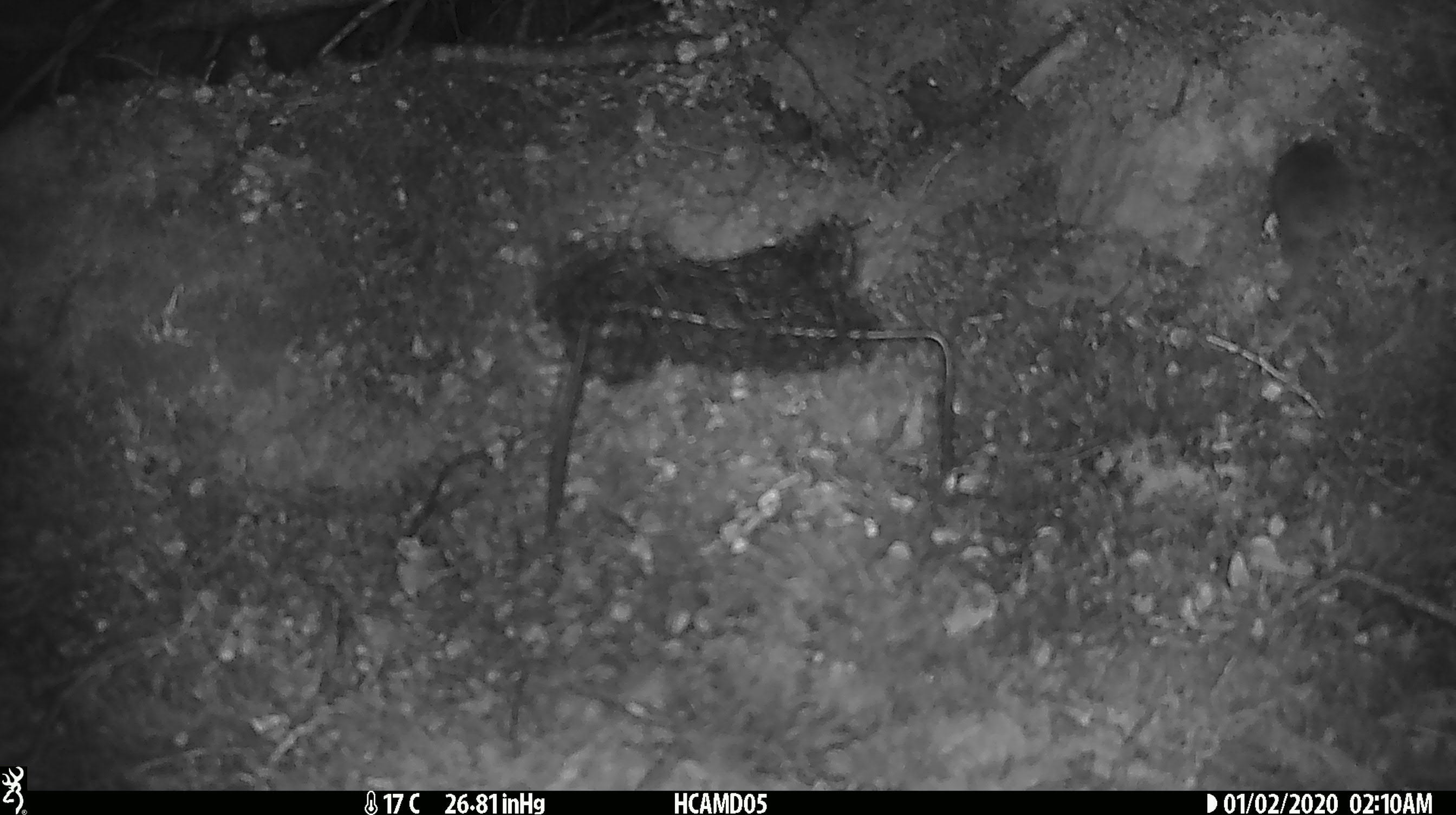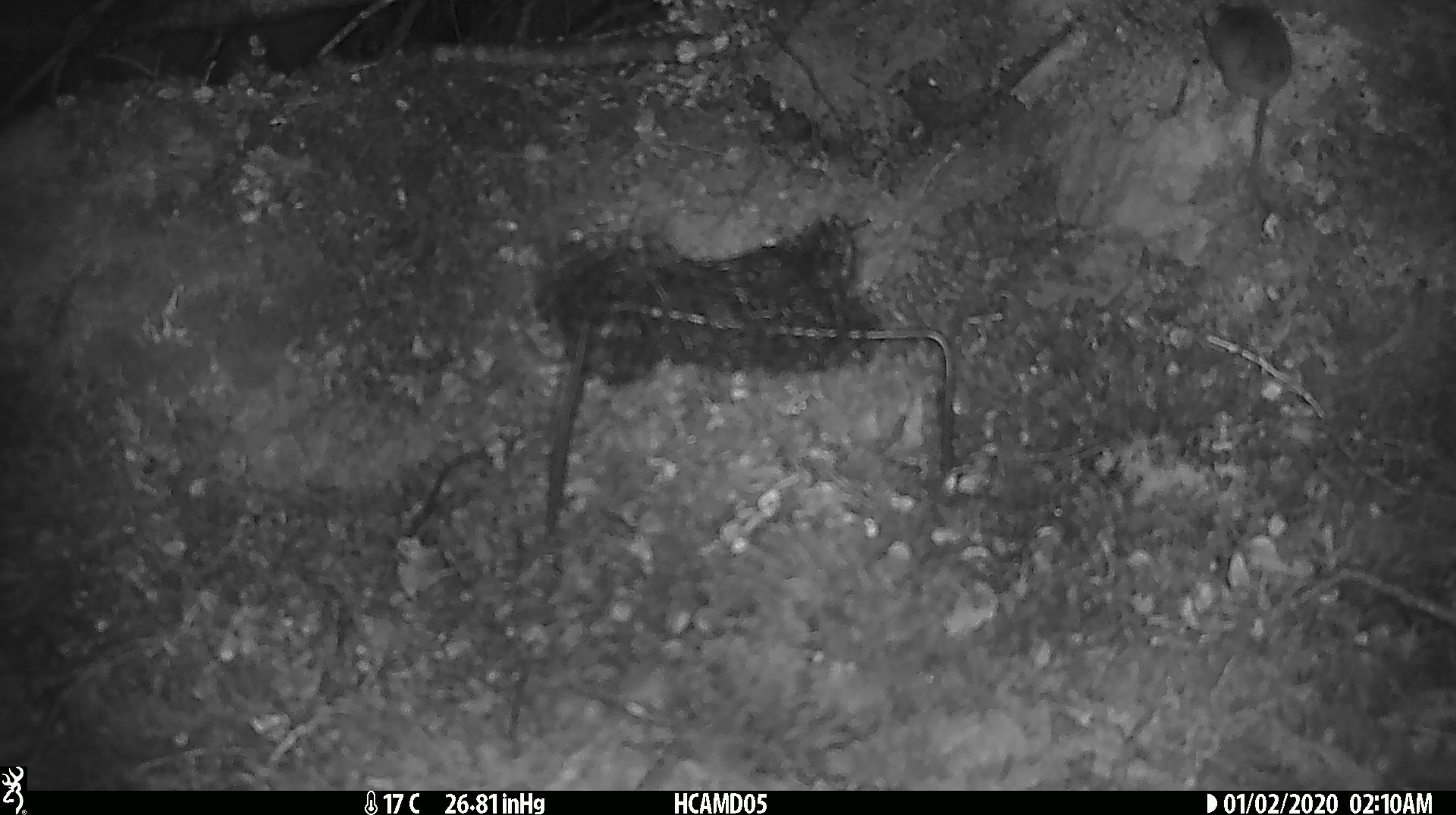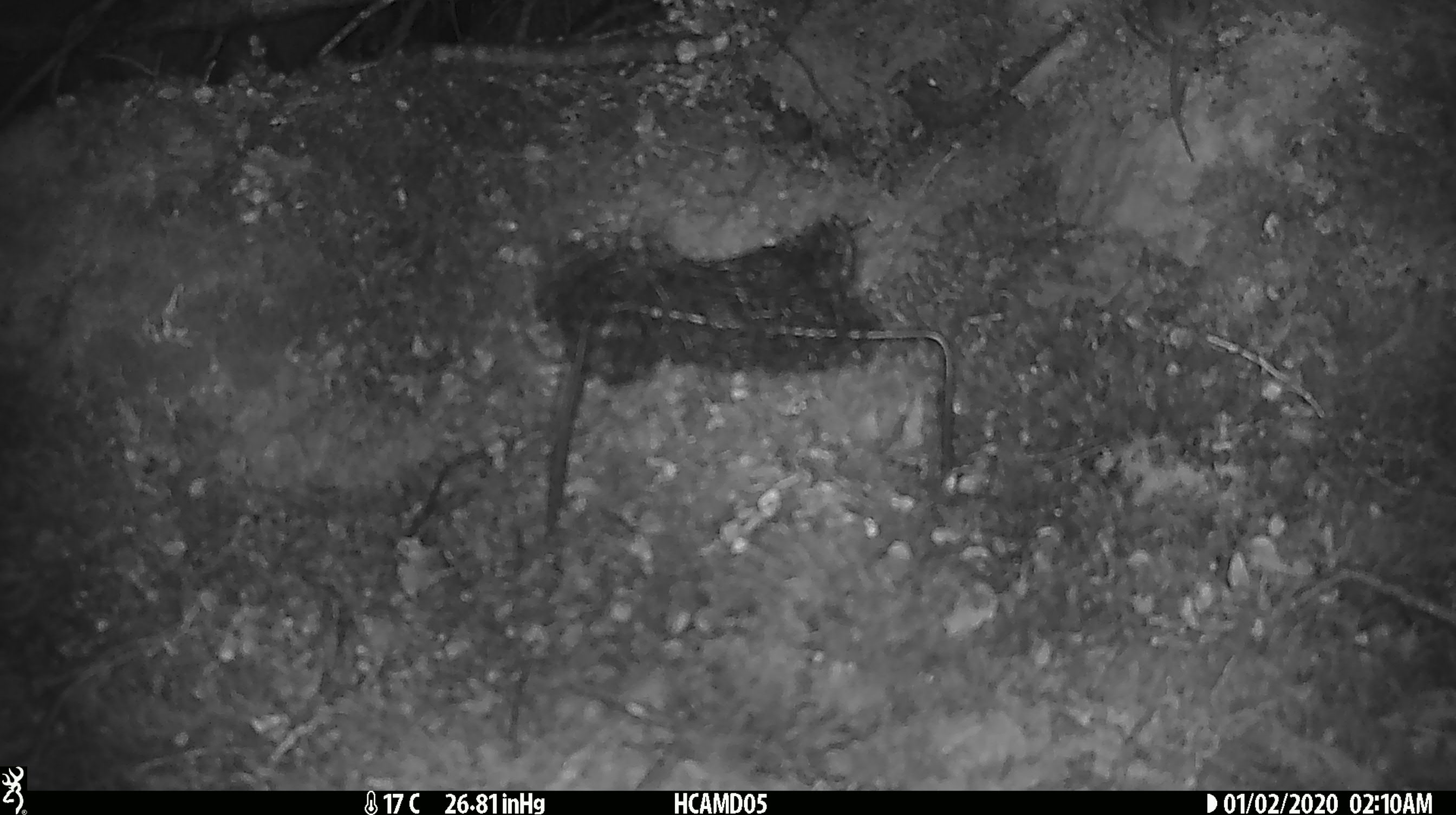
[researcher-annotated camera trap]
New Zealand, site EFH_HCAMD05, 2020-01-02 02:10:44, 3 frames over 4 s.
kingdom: Animalia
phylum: Chordata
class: Mammalia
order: Rodentia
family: Muridae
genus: Mus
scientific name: Mus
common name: mouse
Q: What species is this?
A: Mouse (Mus).